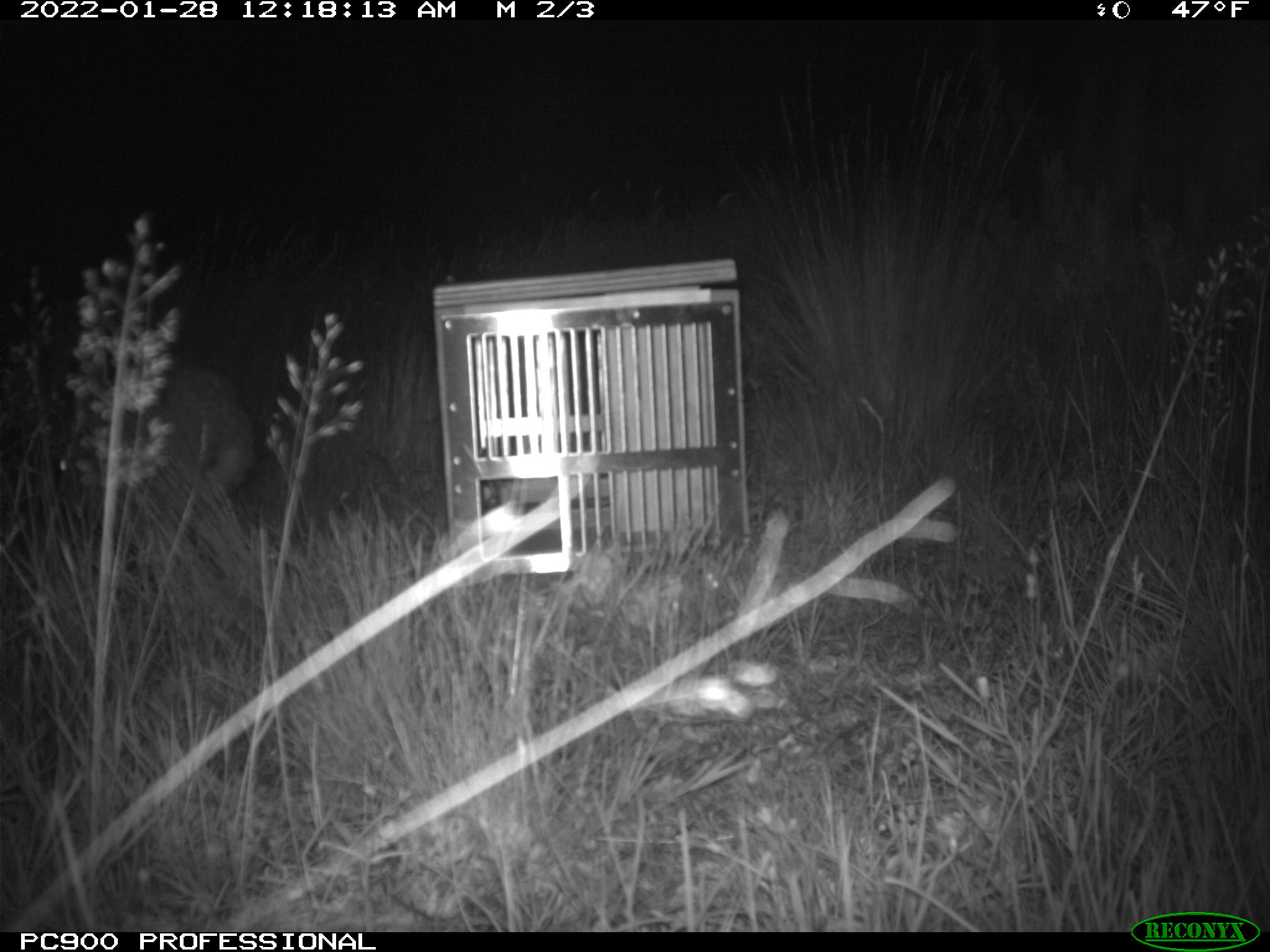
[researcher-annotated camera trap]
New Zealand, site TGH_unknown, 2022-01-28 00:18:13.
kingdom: Animalia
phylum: Chordata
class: Mammalia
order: Lagomorpha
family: Leporidae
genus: Lepus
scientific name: Lepus europaeus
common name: brown hare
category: hare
Hare (brown hare) (Lepus europaeus).